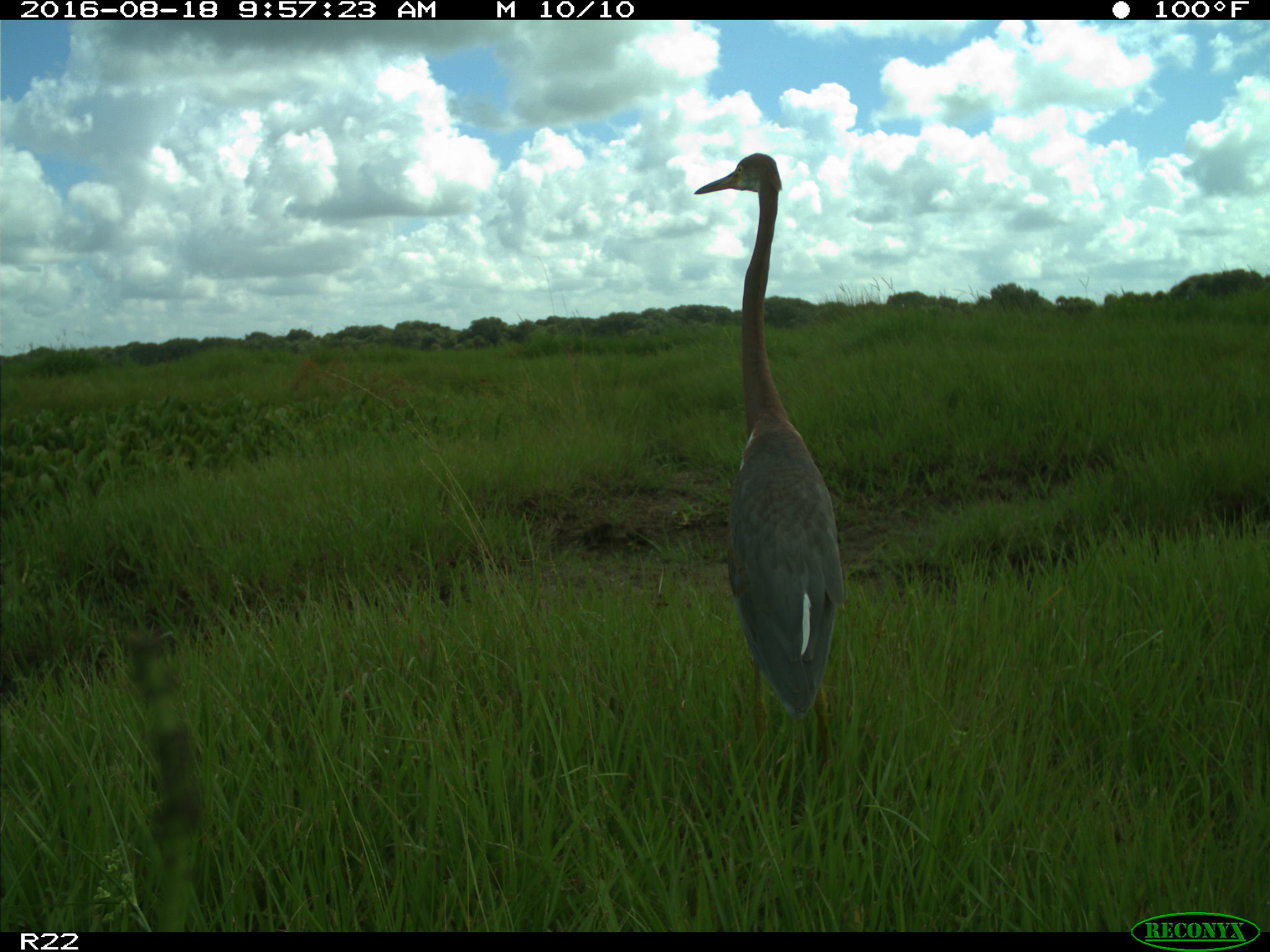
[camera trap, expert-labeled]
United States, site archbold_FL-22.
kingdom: Animalia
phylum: Chordata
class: Aves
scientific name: Aves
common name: birds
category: unidentified bird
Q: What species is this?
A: Unidentified bird (birds) (Aves).